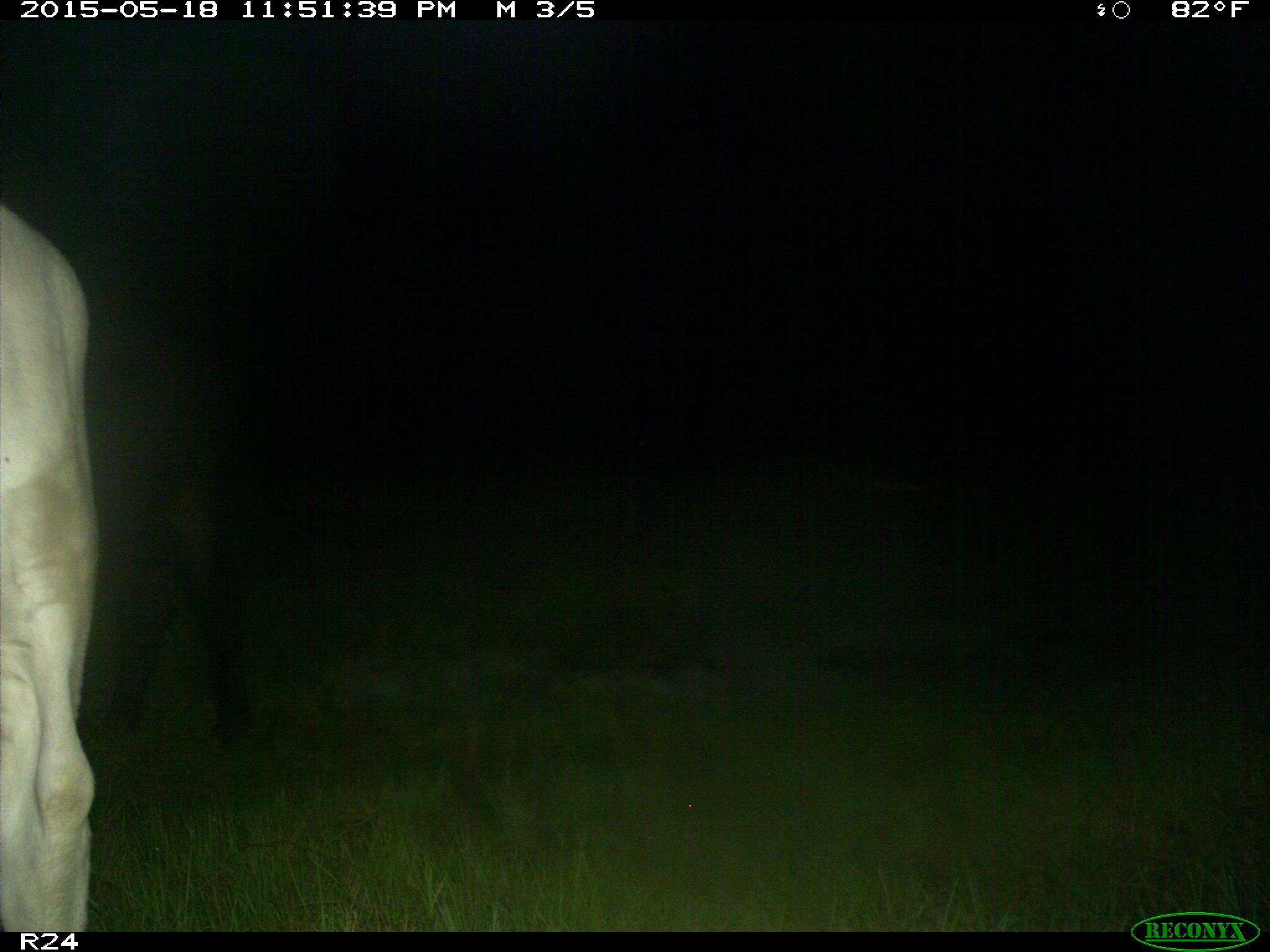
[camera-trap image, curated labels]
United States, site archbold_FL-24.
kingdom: Animalia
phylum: Chordata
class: Mammalia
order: Artiodactyla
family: Bovidae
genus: Bos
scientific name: Bos taurus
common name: domestic cow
Bos taurus (domestic cow).